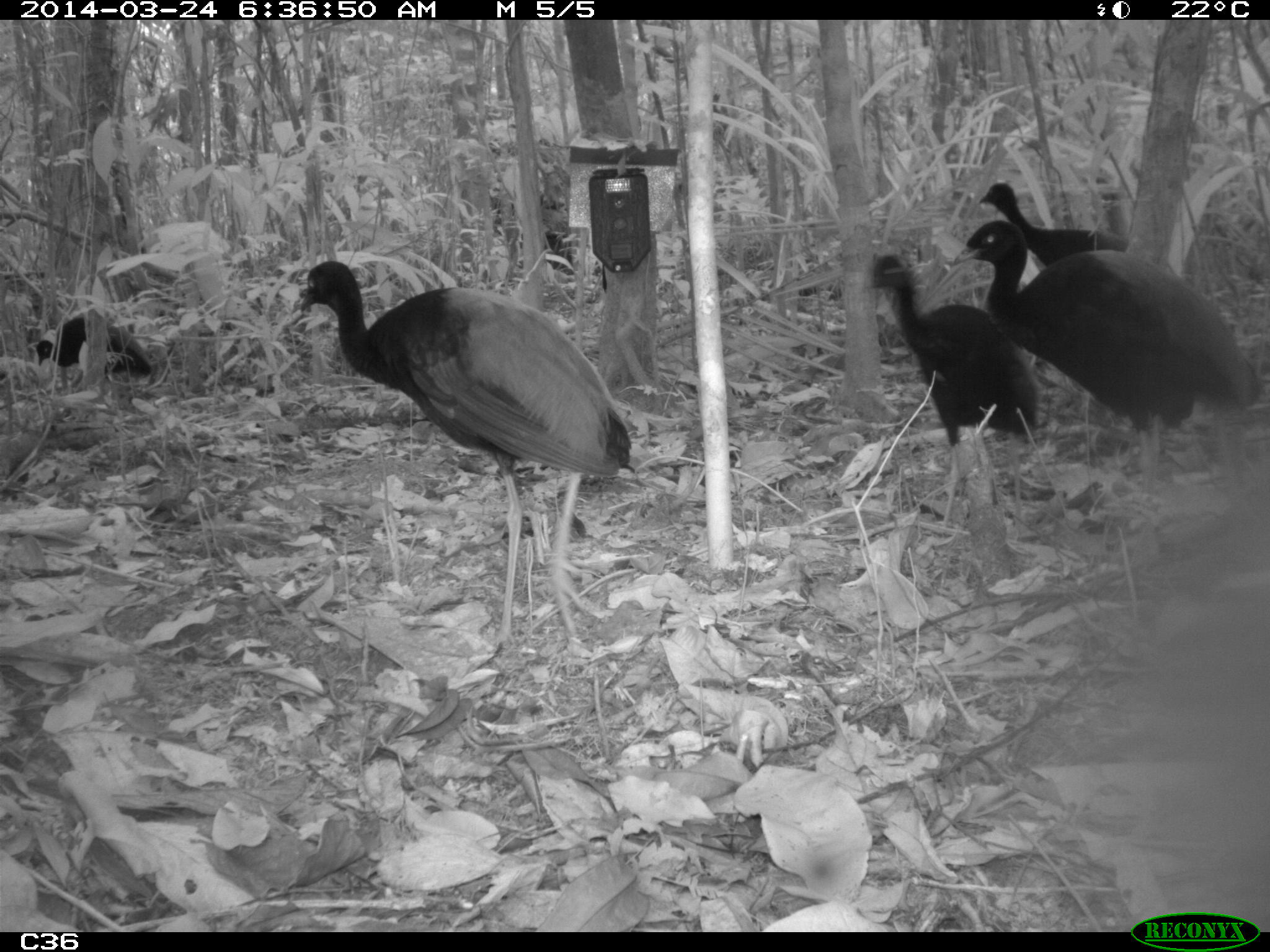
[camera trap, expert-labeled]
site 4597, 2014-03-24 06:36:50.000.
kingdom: Animalia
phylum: Chordata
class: Aves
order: Gruiformes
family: Psophiidae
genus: Psophia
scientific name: Psophia crepitans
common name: gray-winged trumpeter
Psophia crepitans (gray-winged trumpeter), count 9, age adult.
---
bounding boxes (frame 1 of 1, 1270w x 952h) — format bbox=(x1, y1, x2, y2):
psophia crepitans: bbox=(288, 257, 633, 656); bbox=(945, 214, 1263, 498); bbox=(856, 245, 1043, 541); bbox=(974, 177, 1134, 269); bbox=(34, 309, 154, 378)